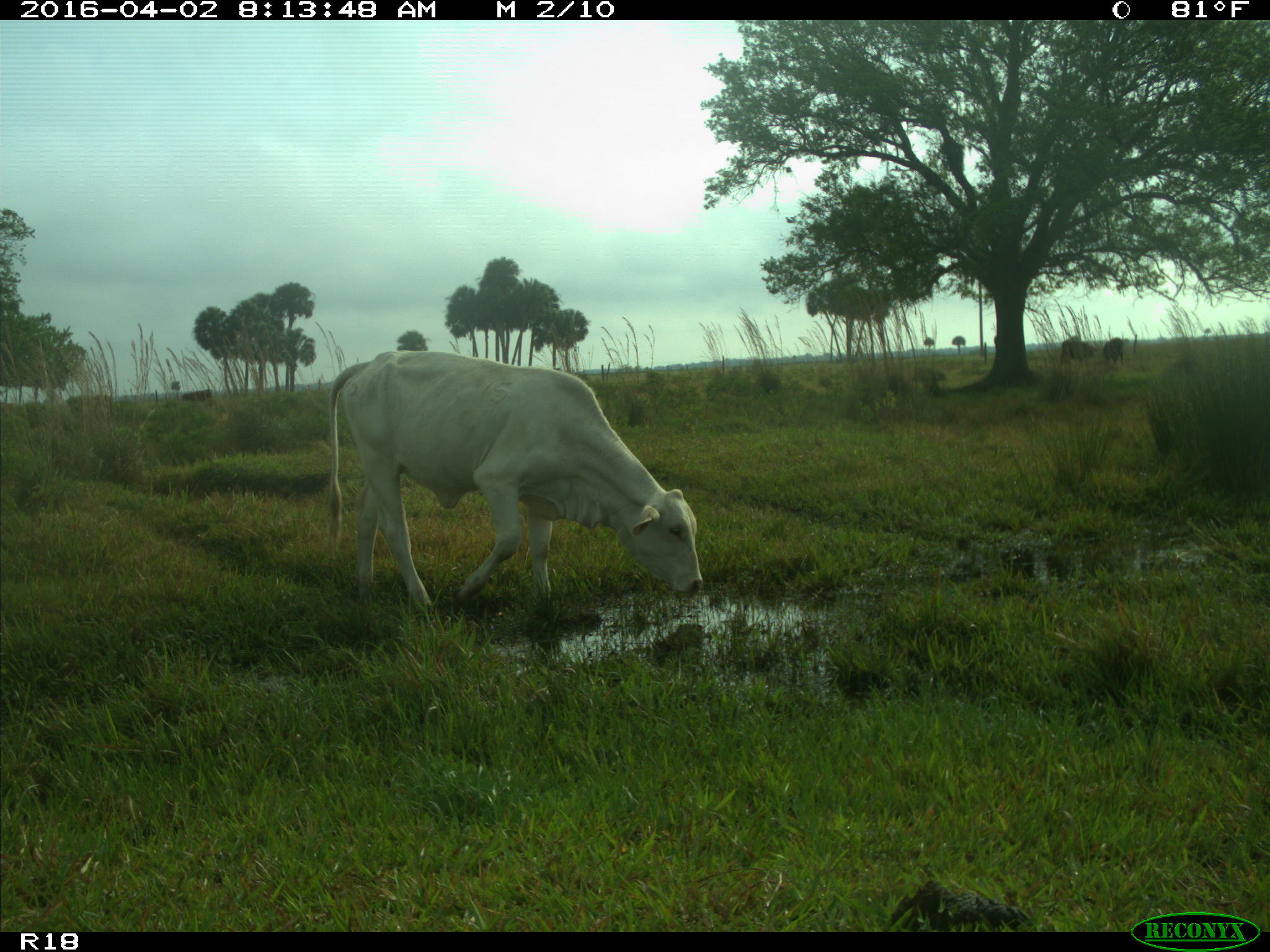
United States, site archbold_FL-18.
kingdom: Animalia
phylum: Chordata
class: Mammalia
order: Artiodactyla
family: Bovidae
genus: Bos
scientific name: Bos taurus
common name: domestic cow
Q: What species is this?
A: Bos taurus (domestic cow).